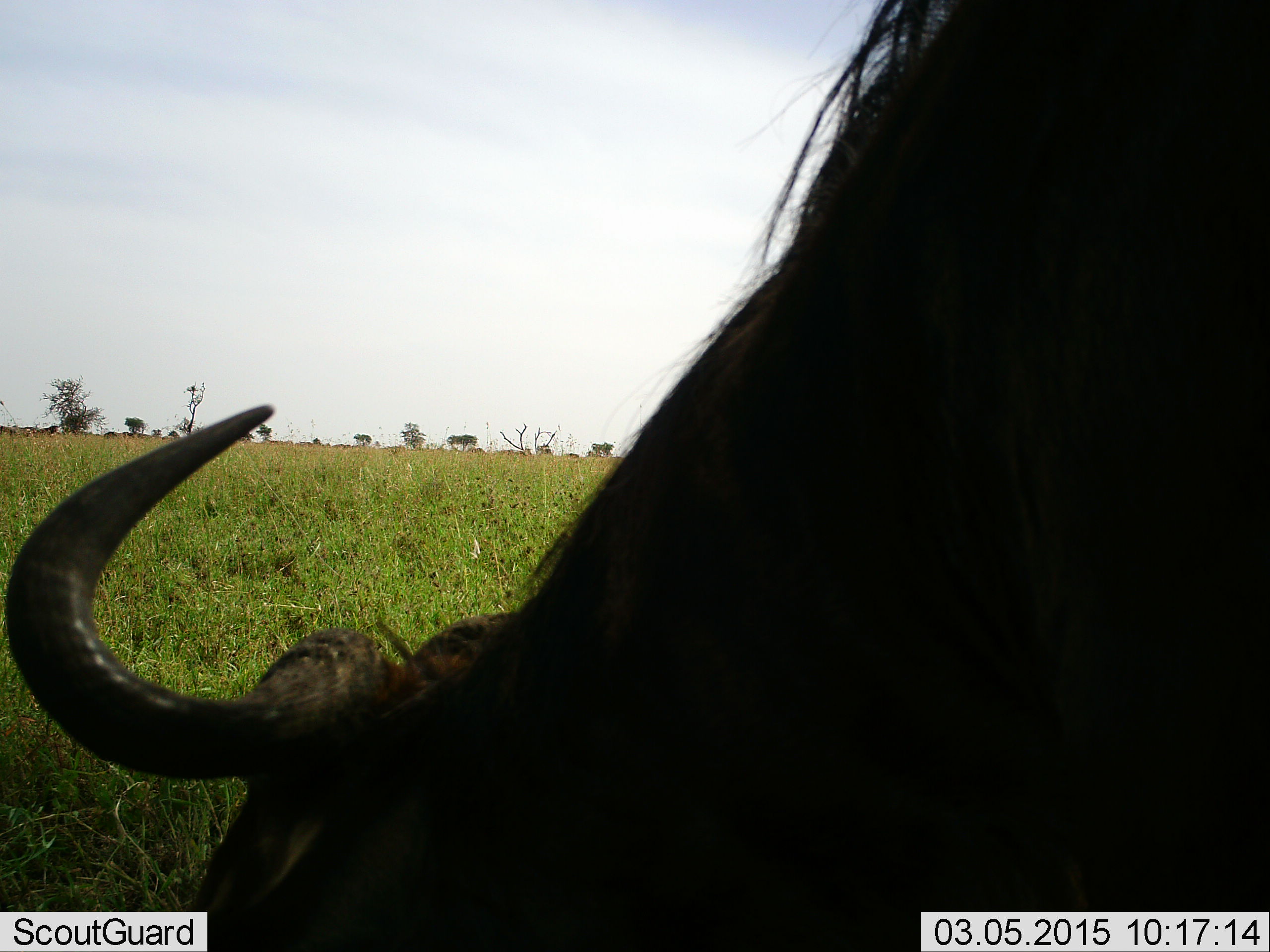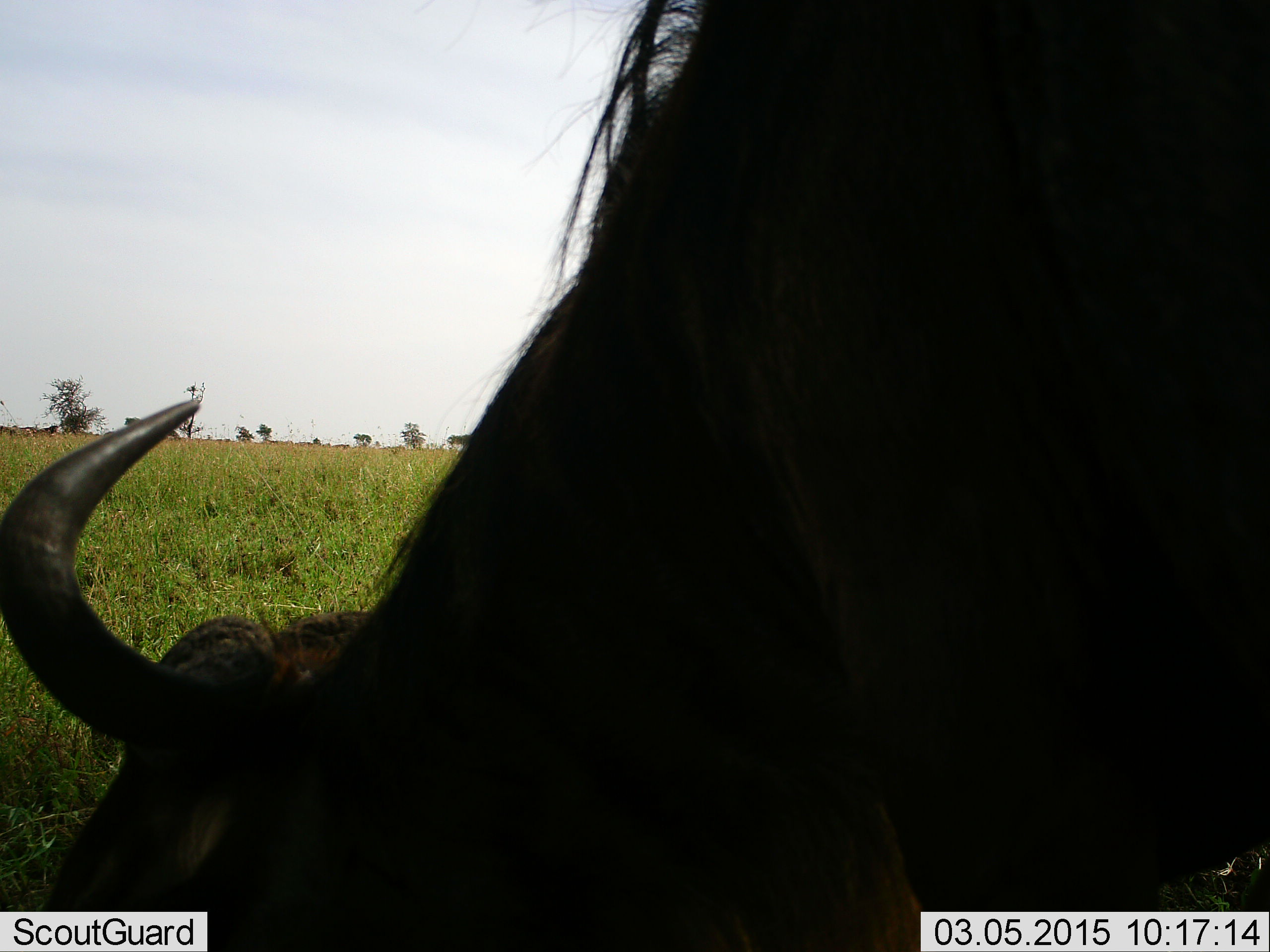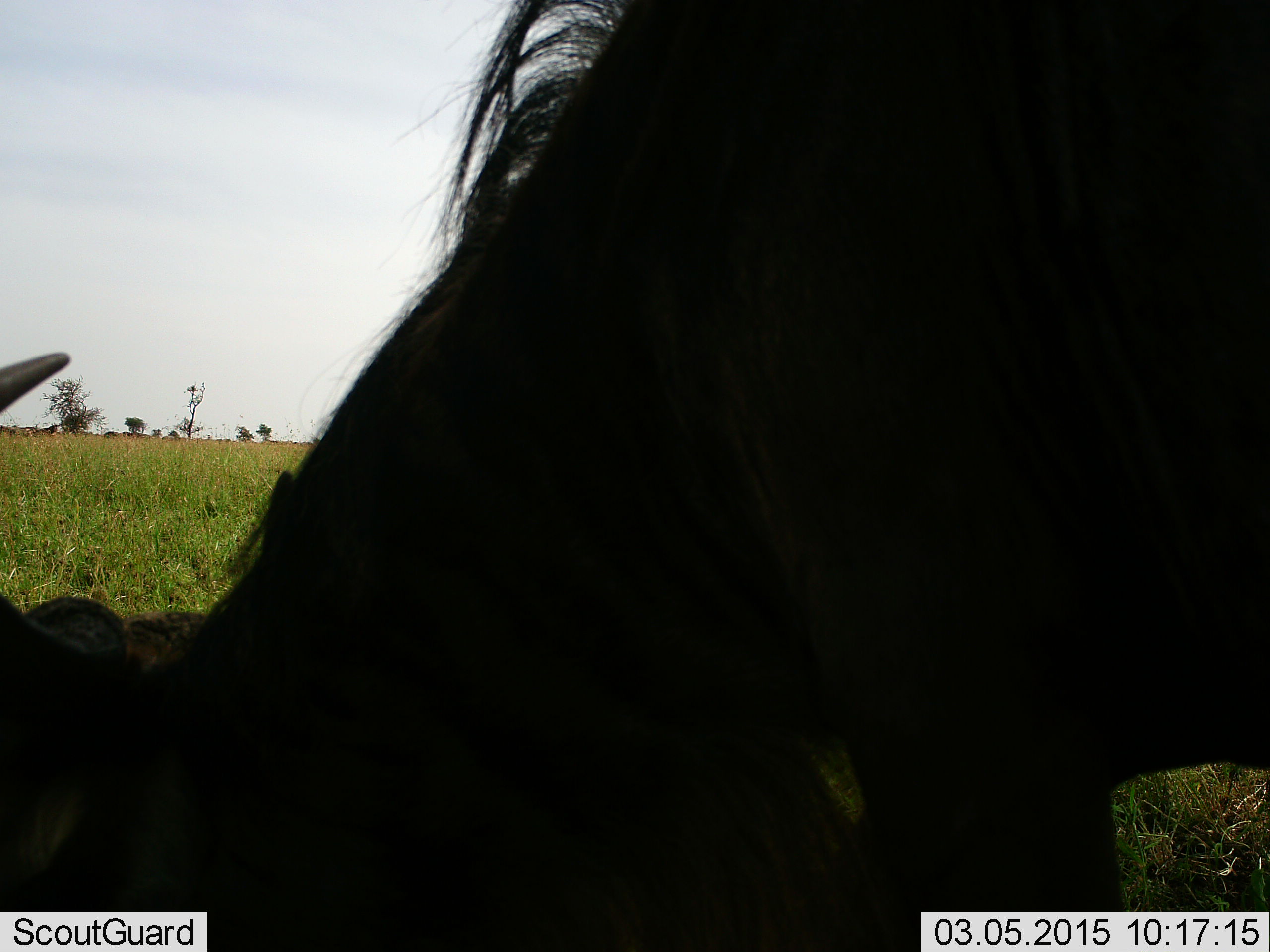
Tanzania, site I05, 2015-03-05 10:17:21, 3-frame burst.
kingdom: Animalia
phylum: Chordata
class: Mammalia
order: Artiodactyla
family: Bovidae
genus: Connochaetes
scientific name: Connochaetes taurinus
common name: blue wildebeest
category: wildebeest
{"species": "wildebeest (blue wildebeest) (Connochaetes taurinus)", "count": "1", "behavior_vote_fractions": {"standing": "50%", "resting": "10%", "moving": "20%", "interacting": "0%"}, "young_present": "0%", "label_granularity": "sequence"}